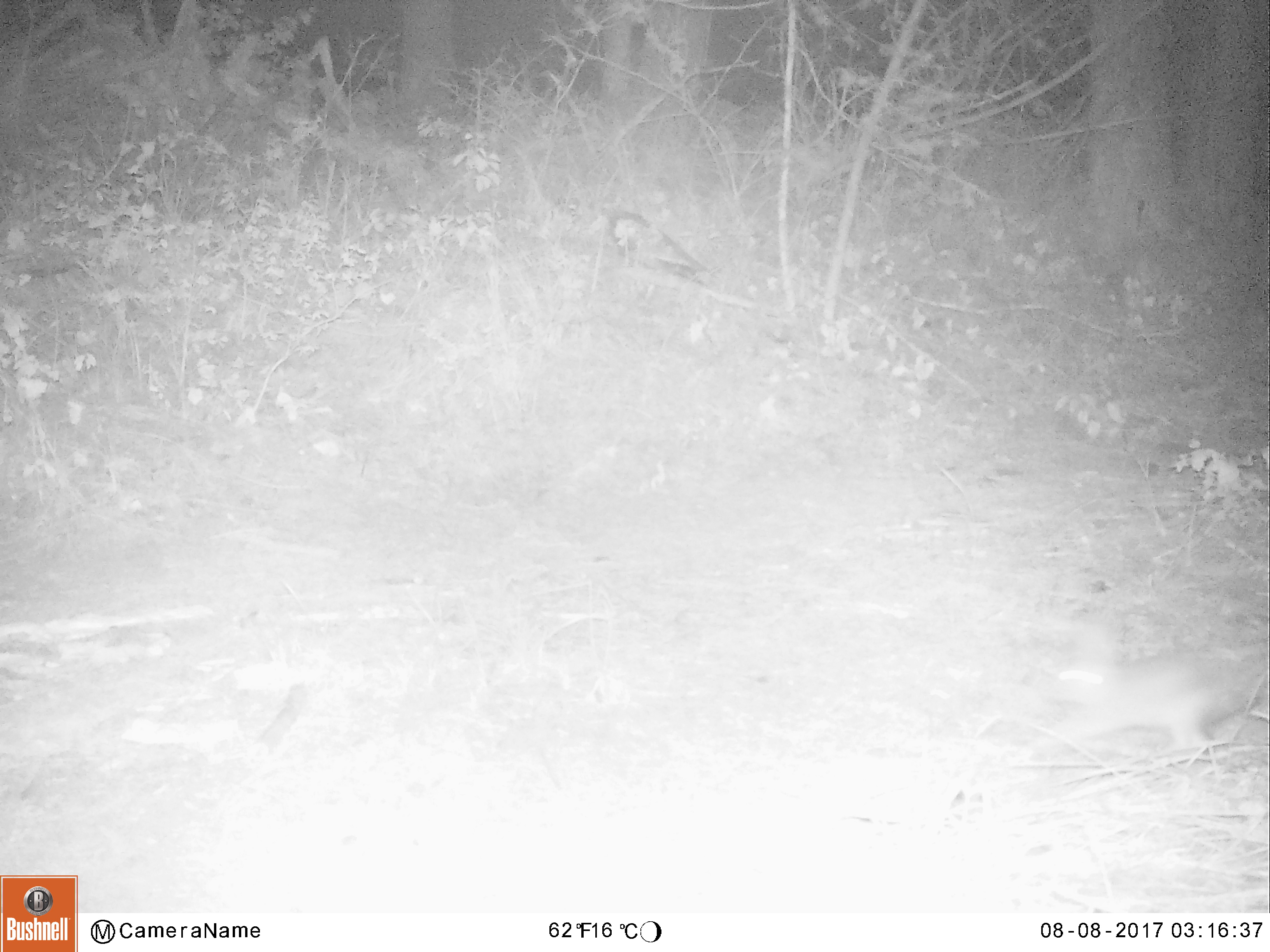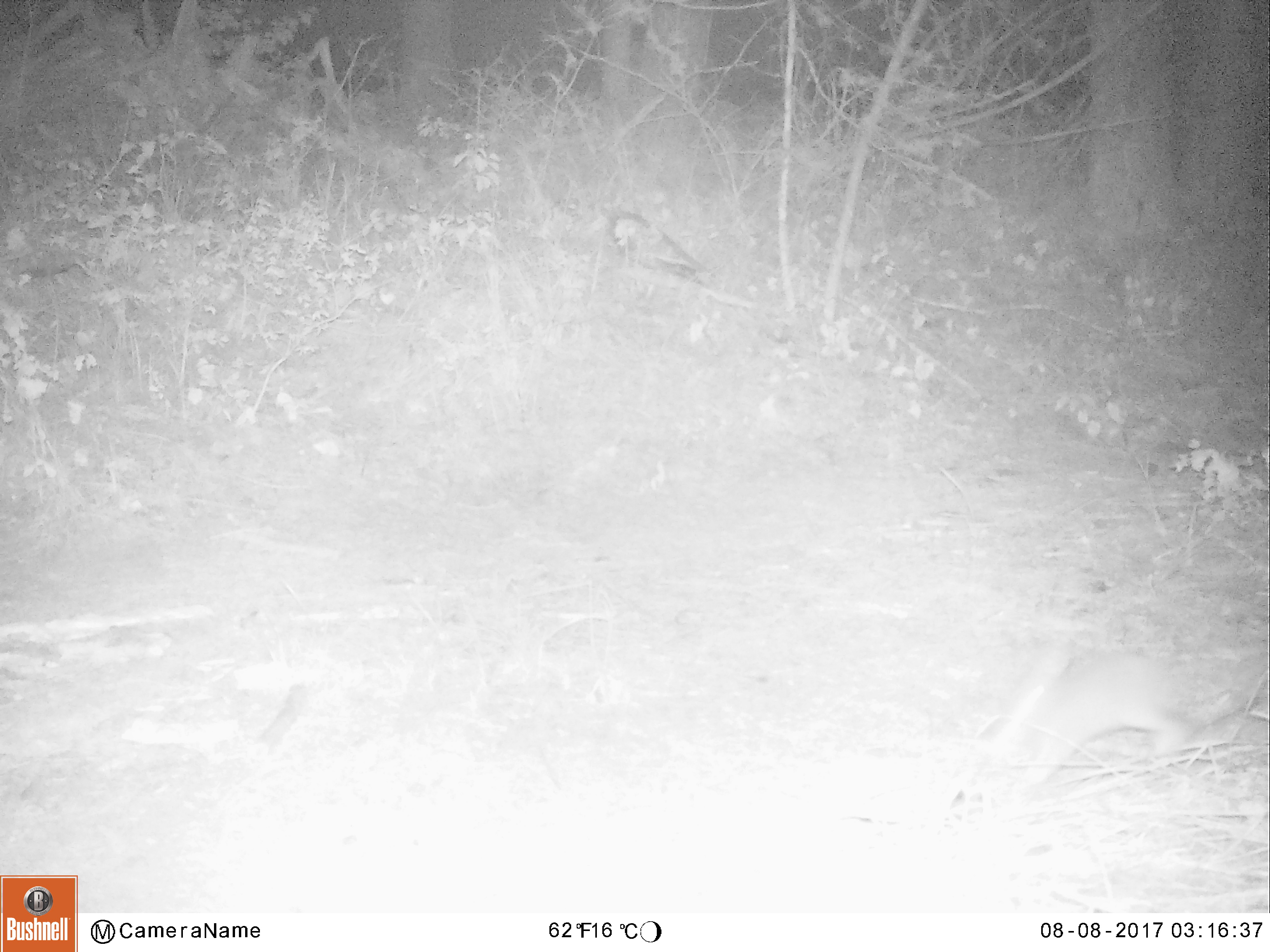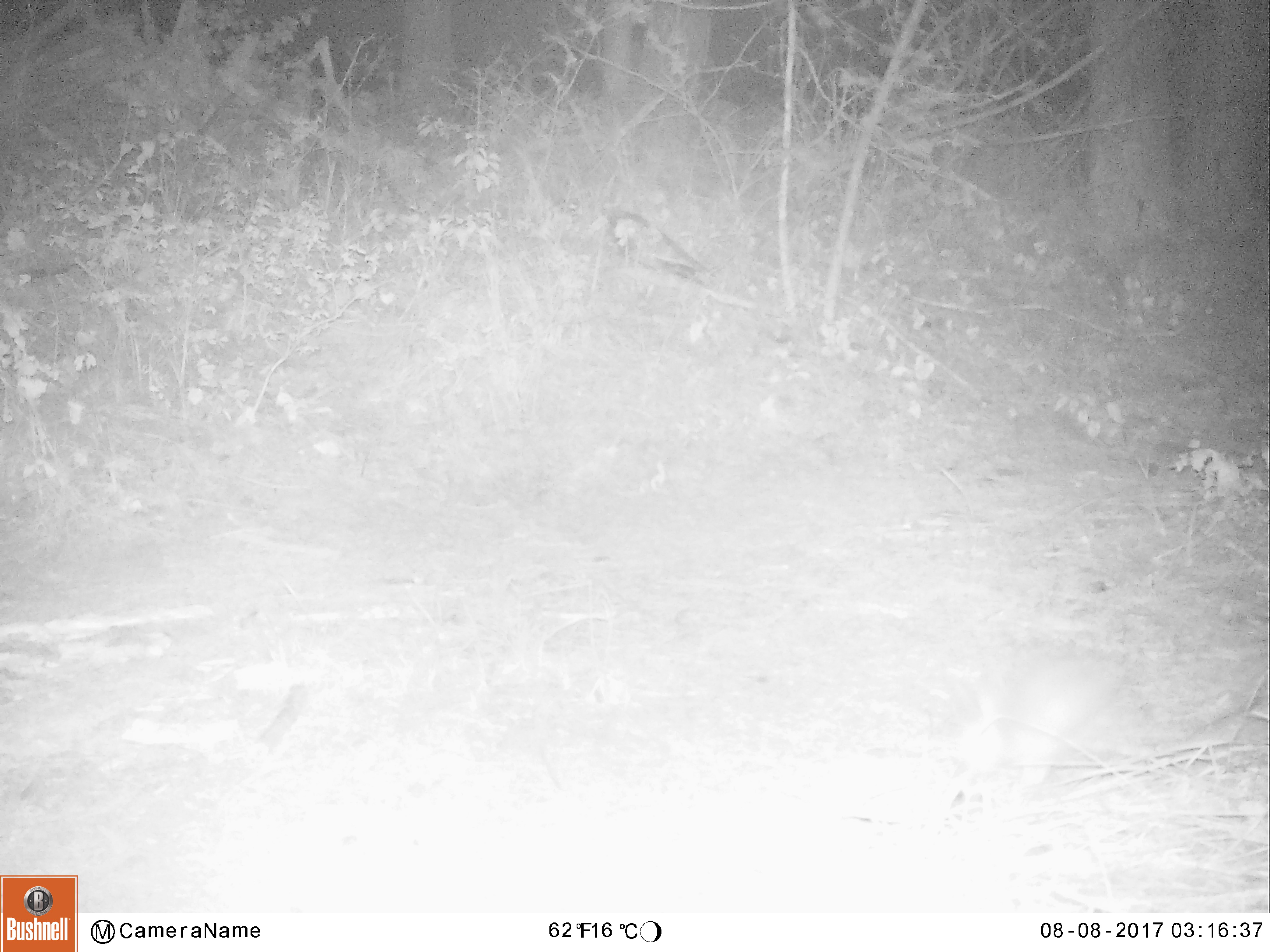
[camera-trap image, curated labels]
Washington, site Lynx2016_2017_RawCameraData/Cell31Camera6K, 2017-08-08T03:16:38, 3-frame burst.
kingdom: Animalia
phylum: Chordata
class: Mammalia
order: Lagomorpha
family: Leporidae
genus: Lepus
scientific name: Lepus americanus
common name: snowshoe hare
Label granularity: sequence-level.